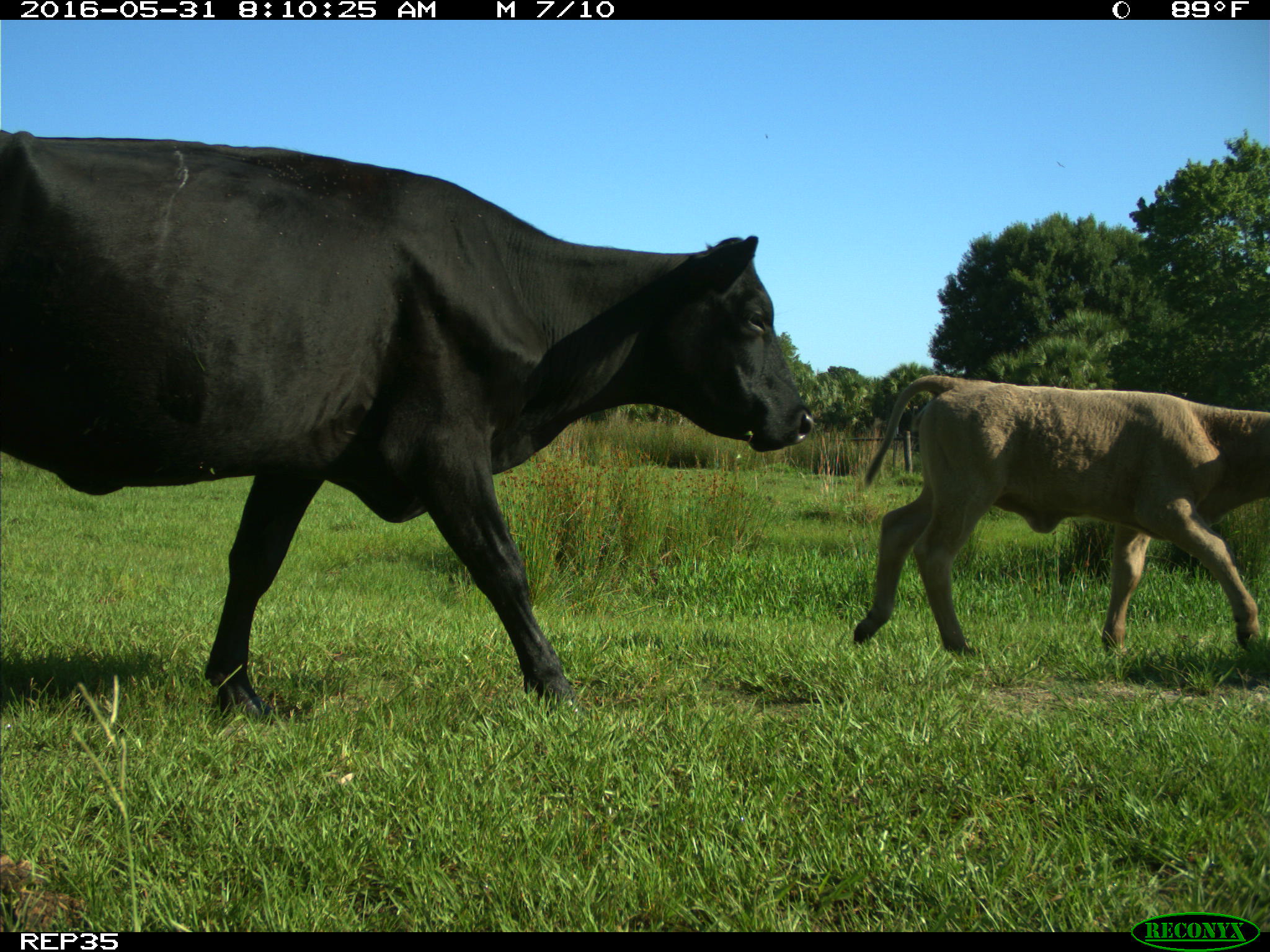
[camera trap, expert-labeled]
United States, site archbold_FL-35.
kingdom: Animalia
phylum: Chordata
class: Mammalia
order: Artiodactyla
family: Bovidae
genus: Bos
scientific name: Bos taurus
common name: domestic cow